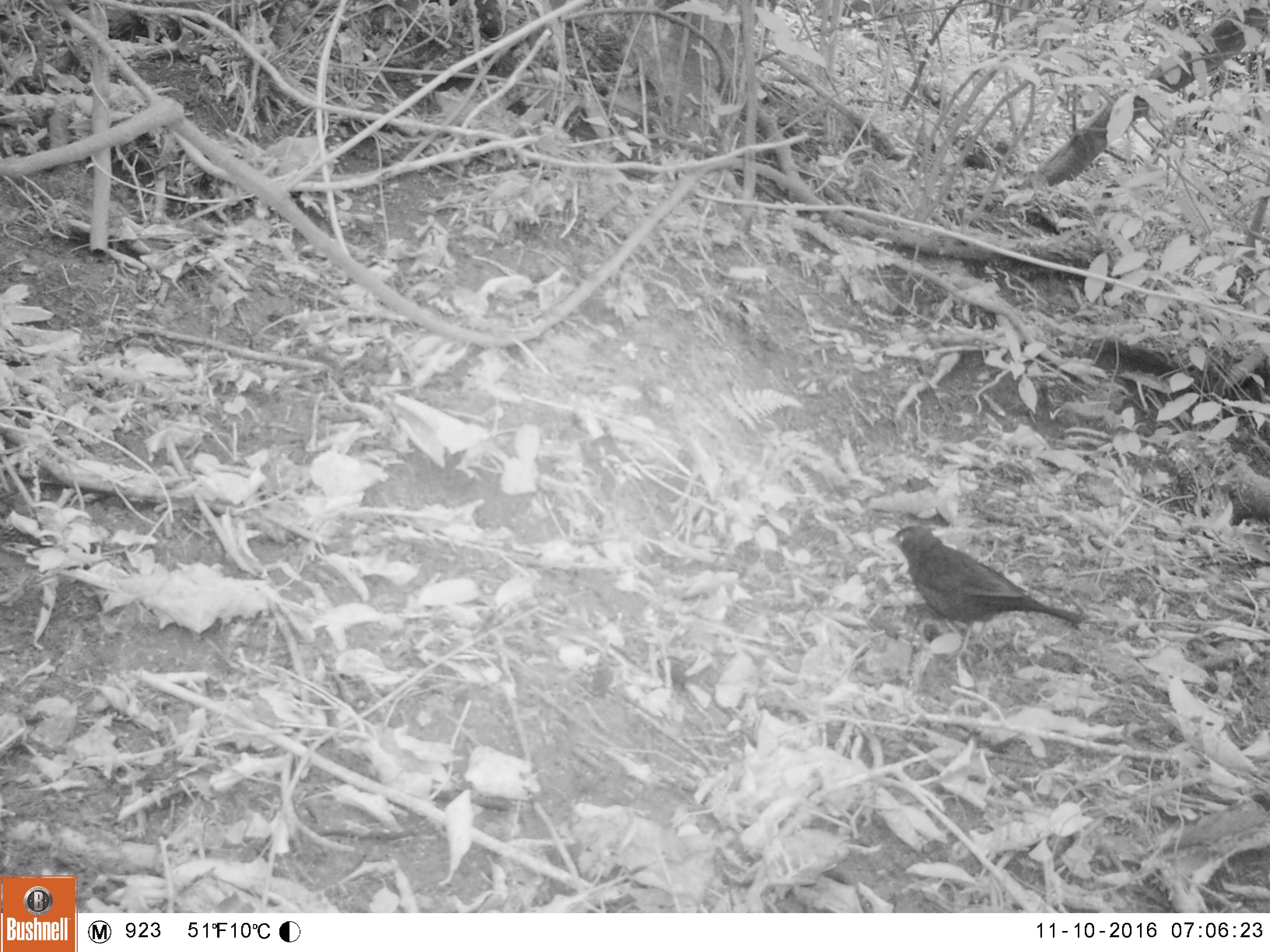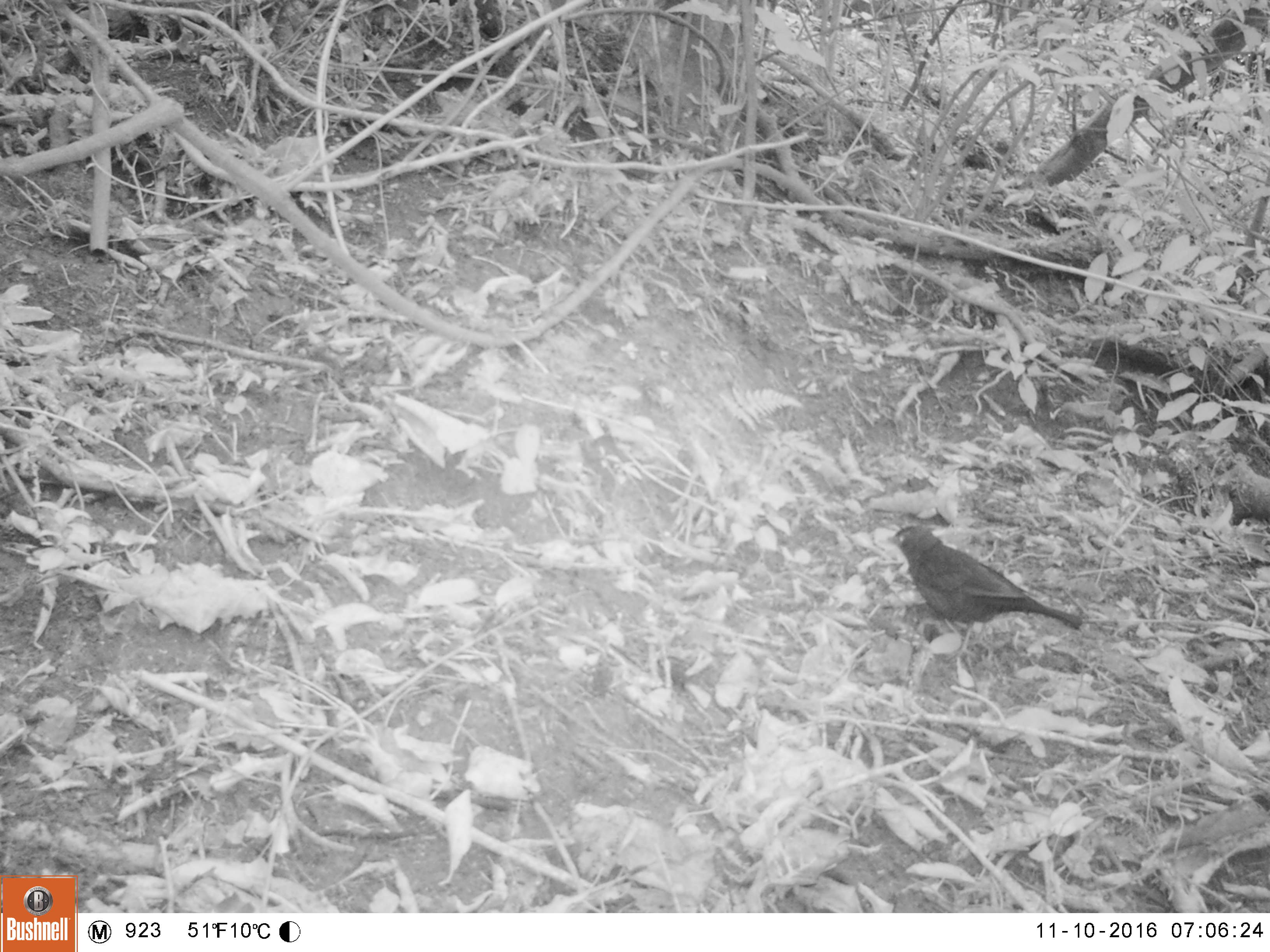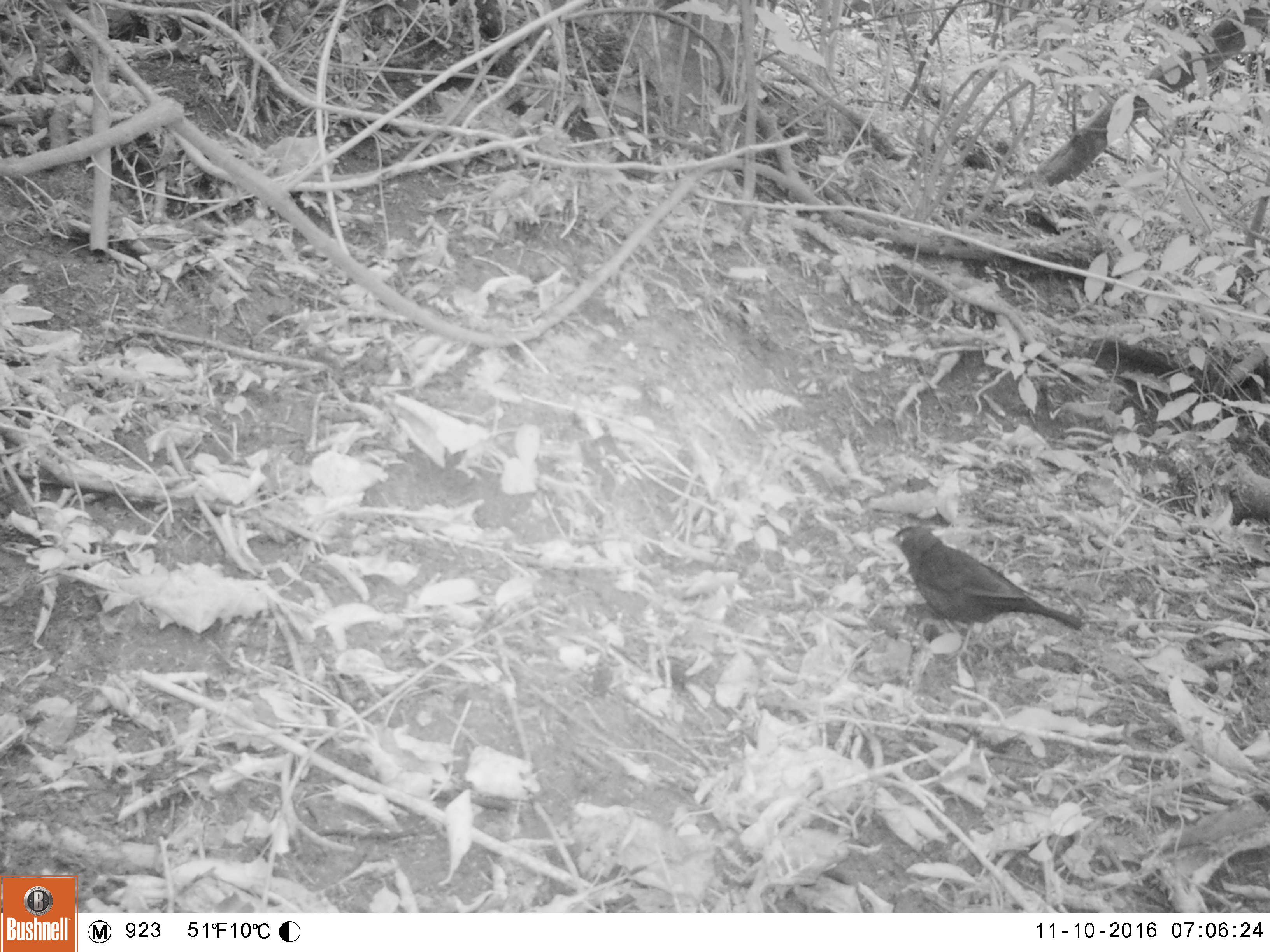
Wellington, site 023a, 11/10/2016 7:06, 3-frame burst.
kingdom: Animalia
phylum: Chordata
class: Aves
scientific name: Aves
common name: bird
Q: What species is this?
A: Bird (Aves).